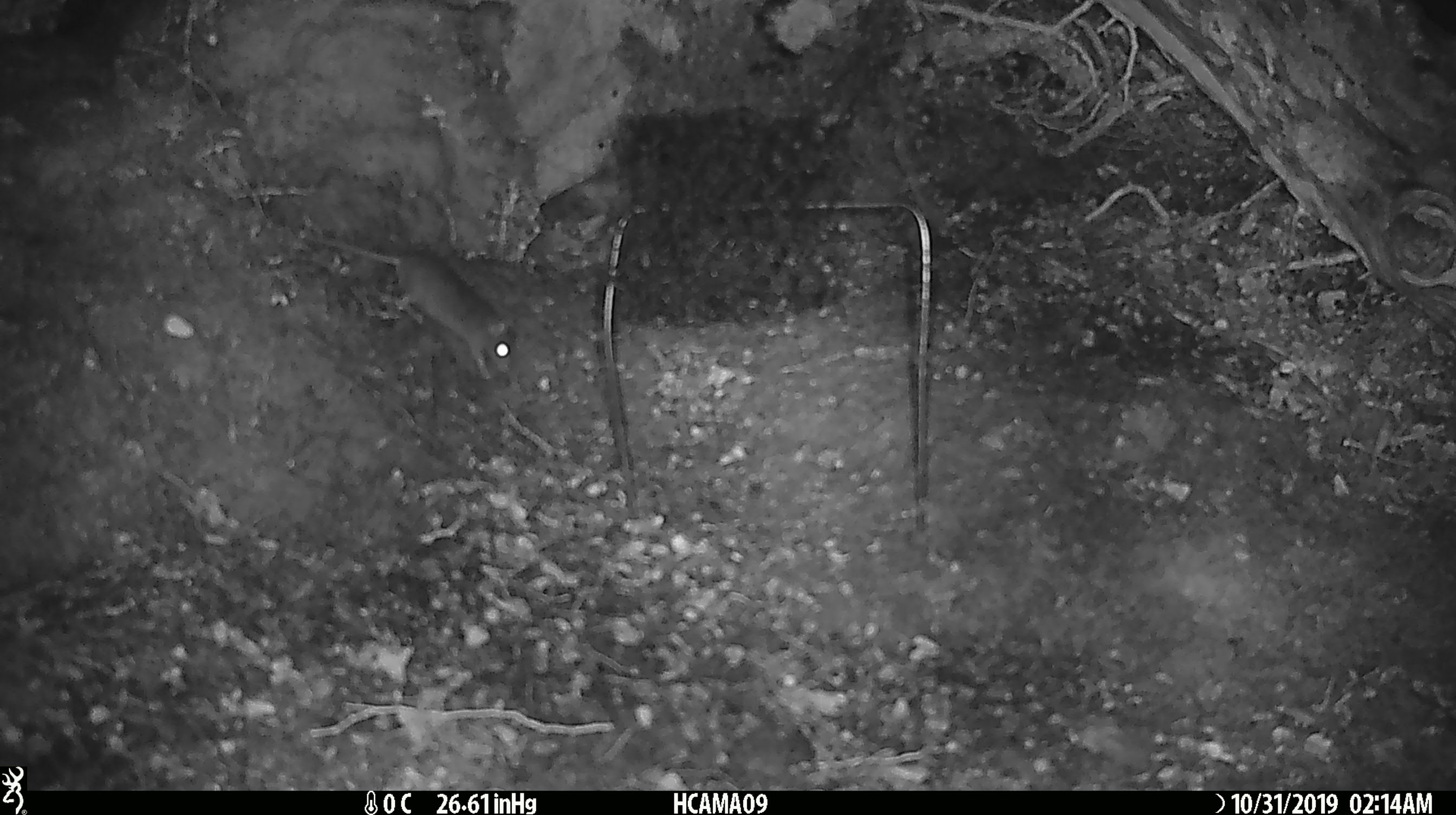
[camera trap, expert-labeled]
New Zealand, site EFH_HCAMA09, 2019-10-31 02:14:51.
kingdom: Animalia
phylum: Chordata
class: Mammalia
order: Rodentia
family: Muridae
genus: Mus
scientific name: Mus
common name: mouse